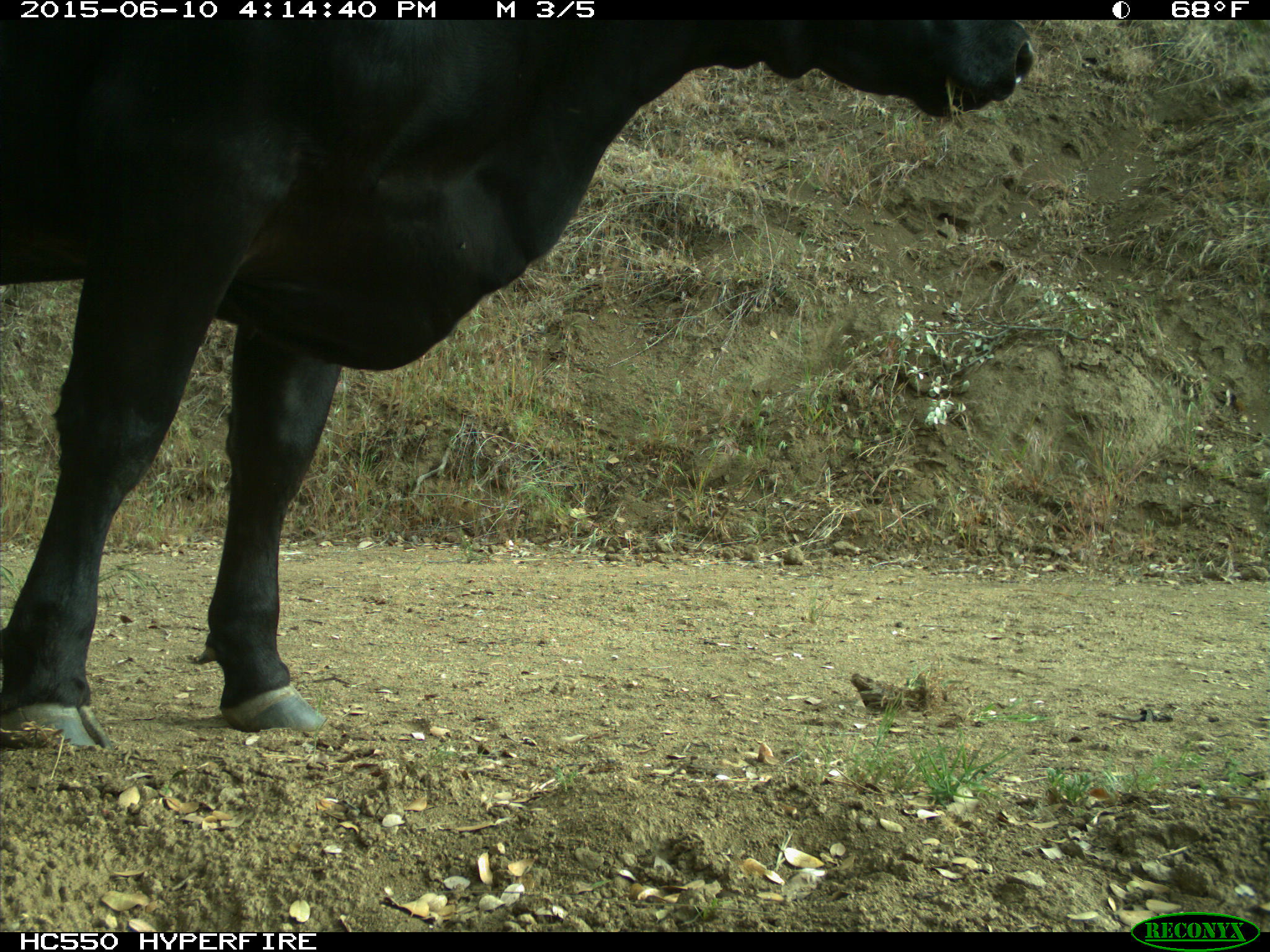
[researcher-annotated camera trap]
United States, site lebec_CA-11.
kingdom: Animalia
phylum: Chordata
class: Mammalia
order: Artiodactyla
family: Bovidae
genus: Bos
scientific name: Bos taurus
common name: domestic cow